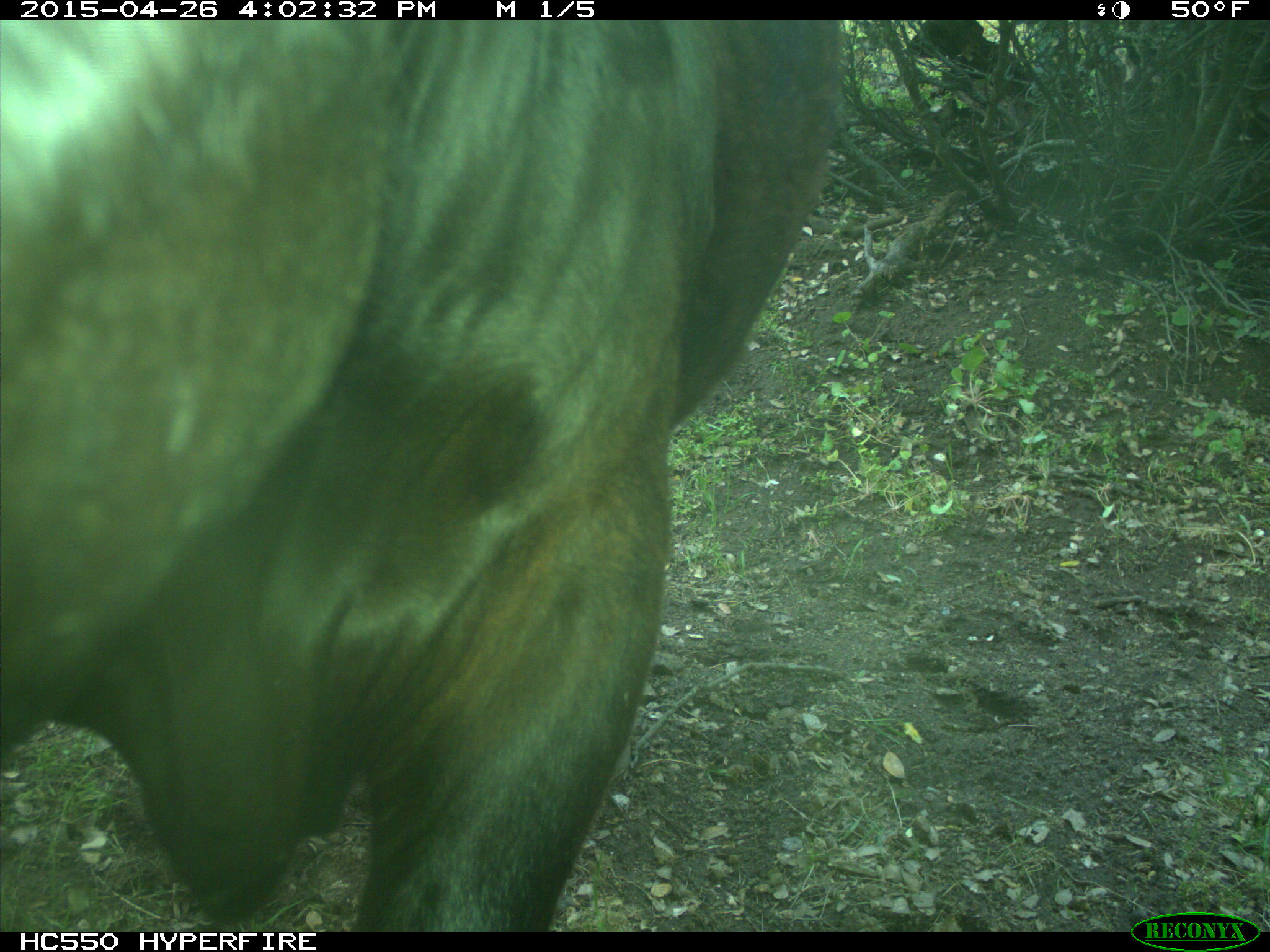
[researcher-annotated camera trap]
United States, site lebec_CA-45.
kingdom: Animalia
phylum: Chordata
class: Mammalia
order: Artiodactyla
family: Bovidae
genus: Bos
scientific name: Bos taurus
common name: domestic cow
Bos taurus (domestic cow).